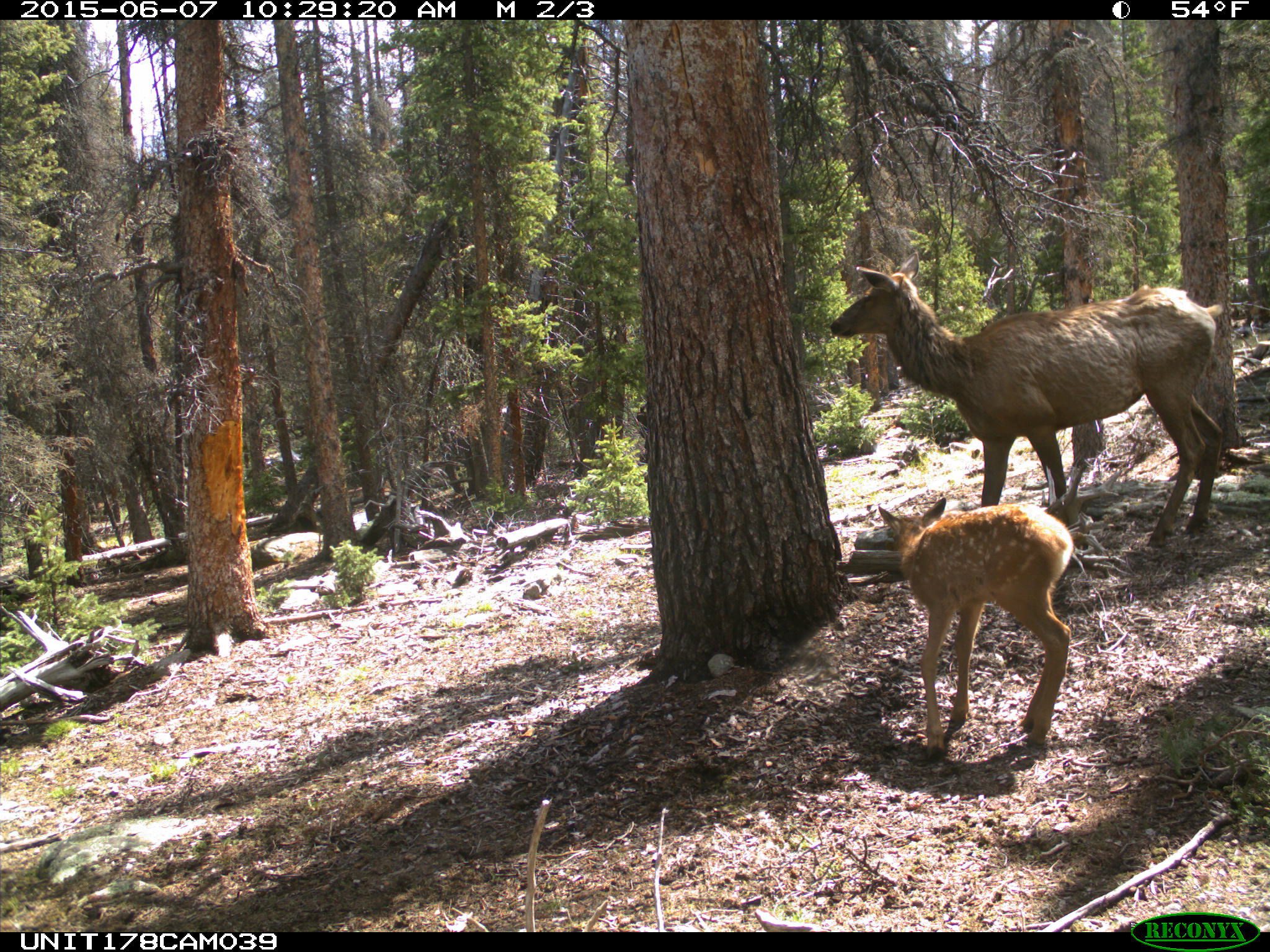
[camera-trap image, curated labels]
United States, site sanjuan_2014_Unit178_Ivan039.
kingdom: Animalia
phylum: Chordata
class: Mammalia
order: Artiodactyla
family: Cervidae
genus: Cervus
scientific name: Cervus elaphus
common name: red deer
Cervus elaphus (red deer).